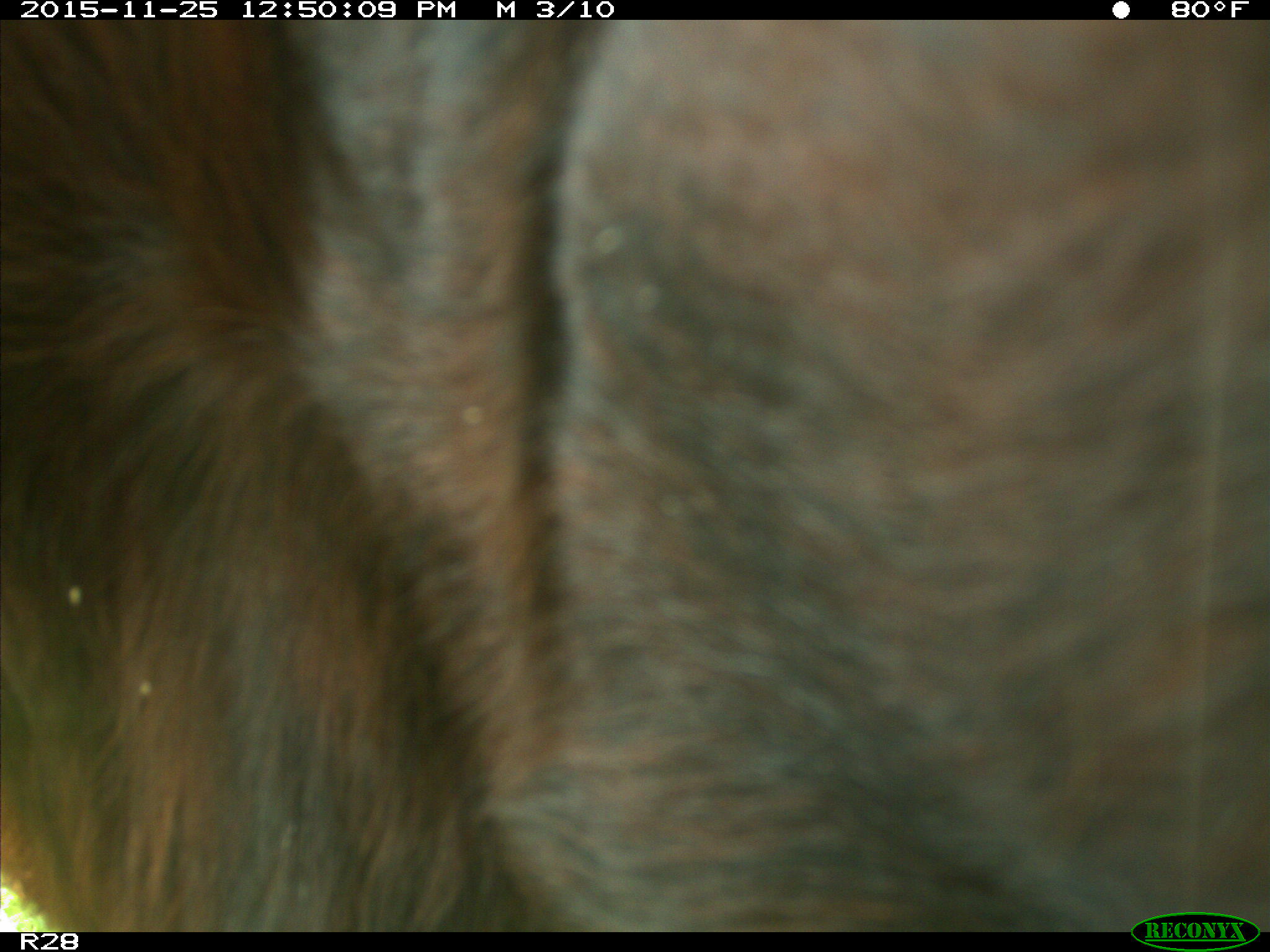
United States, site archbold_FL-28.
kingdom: Animalia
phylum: Chordata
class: Mammalia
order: Artiodactyla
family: Bovidae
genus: Bos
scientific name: Bos taurus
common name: domestic cow